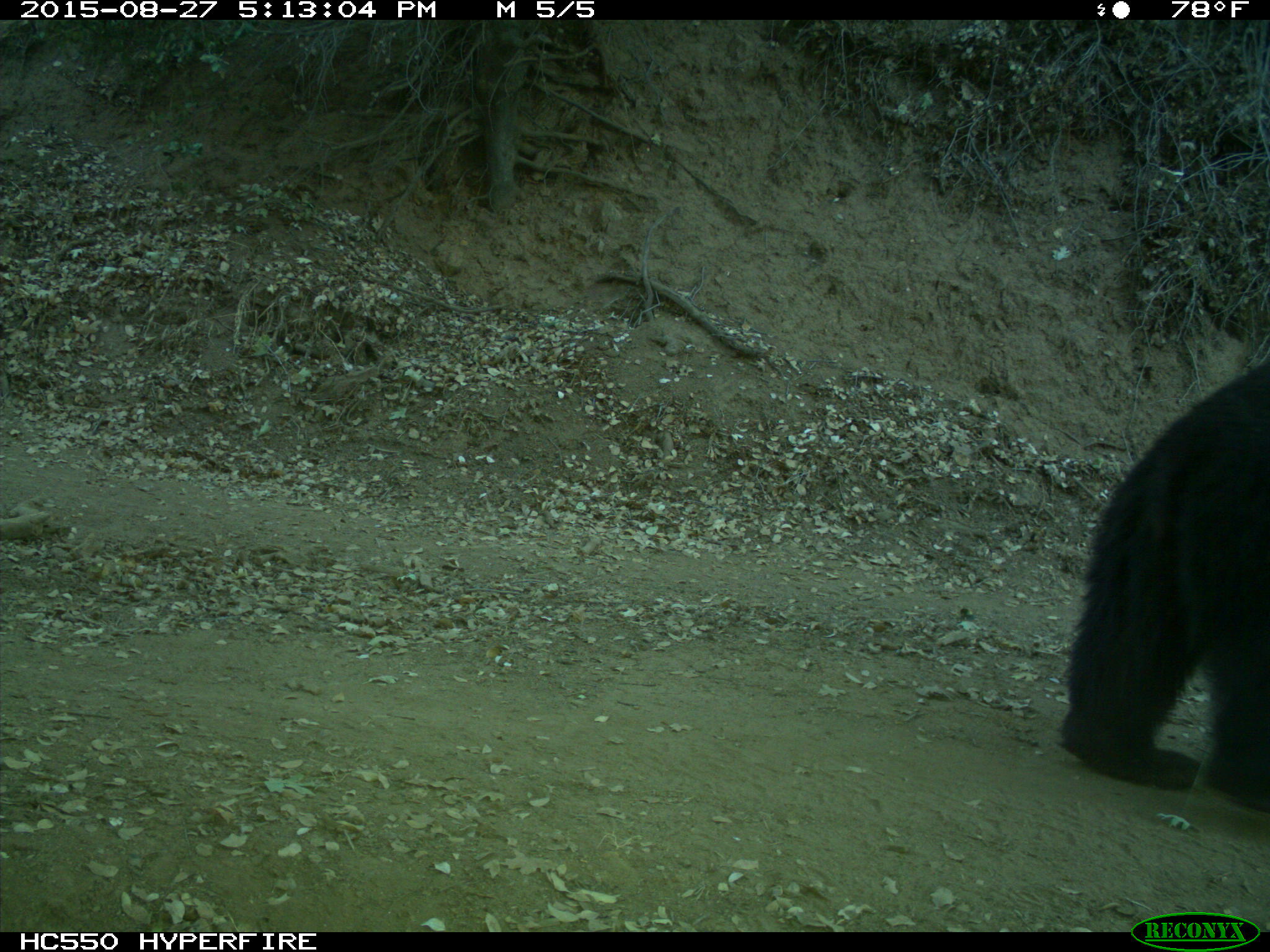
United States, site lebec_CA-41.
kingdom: Animalia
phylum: Chordata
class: Mammalia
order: Carnivora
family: Ursidae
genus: Ursus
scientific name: Ursus americanus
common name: american black bear